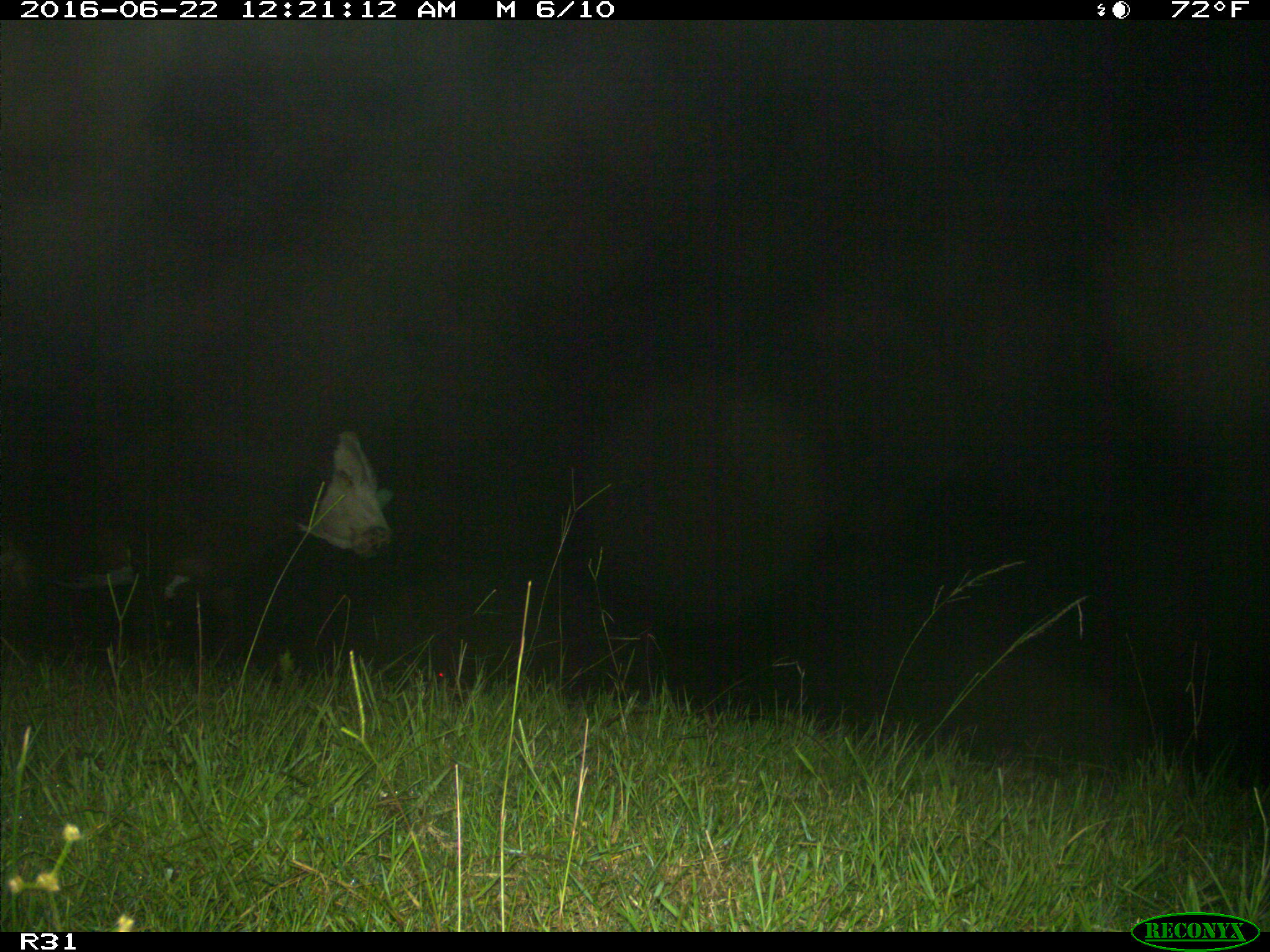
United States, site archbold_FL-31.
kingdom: Animalia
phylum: Chordata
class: Mammalia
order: Artiodactyla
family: Bovidae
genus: Bos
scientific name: Bos taurus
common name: domestic cow